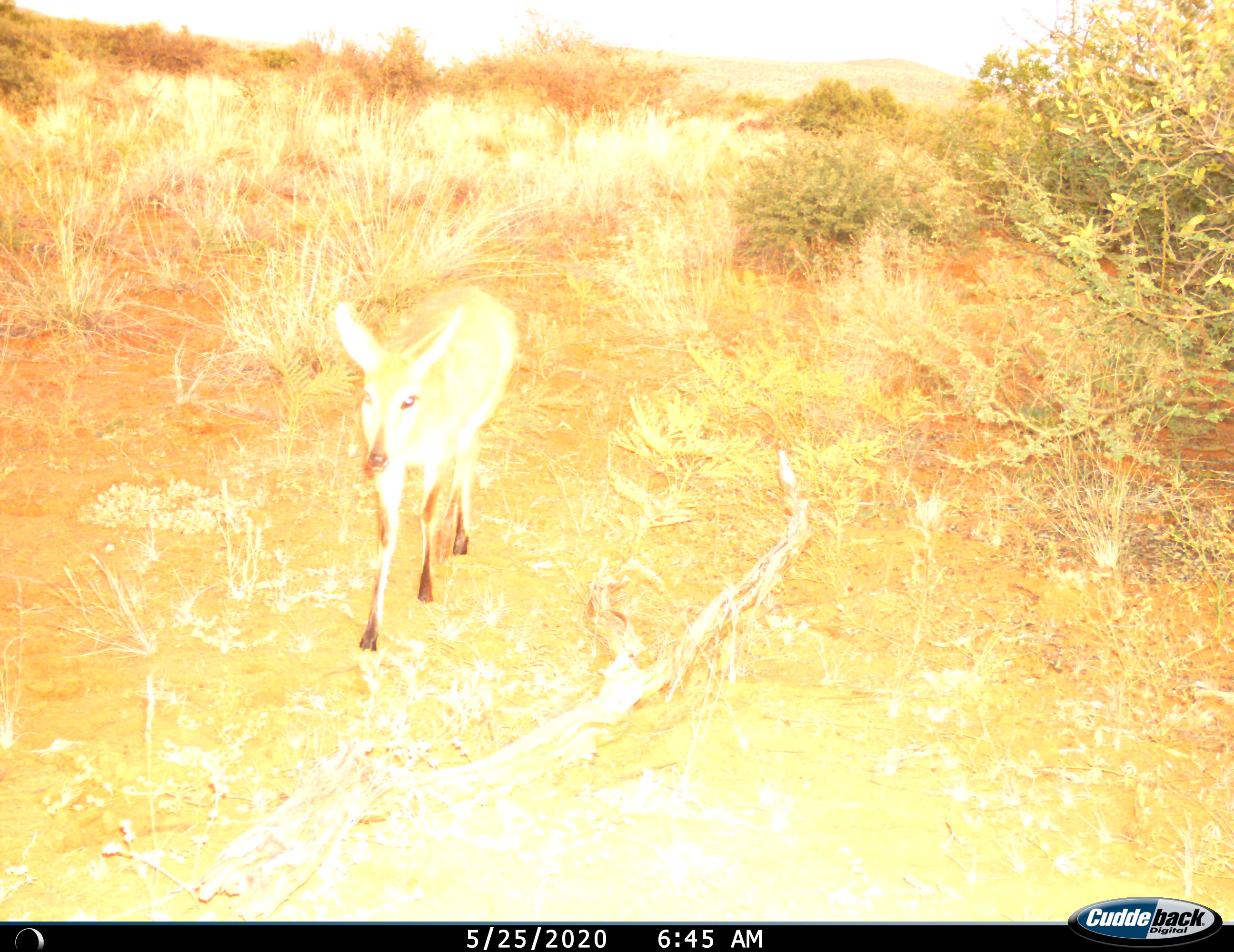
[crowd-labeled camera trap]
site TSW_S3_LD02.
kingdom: Animalia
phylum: Chordata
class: Mammalia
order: Artiodactyla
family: Bovidae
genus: Sylvicapra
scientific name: Sylvicapra grimmia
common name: common duiker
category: duikercommongrey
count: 1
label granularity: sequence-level